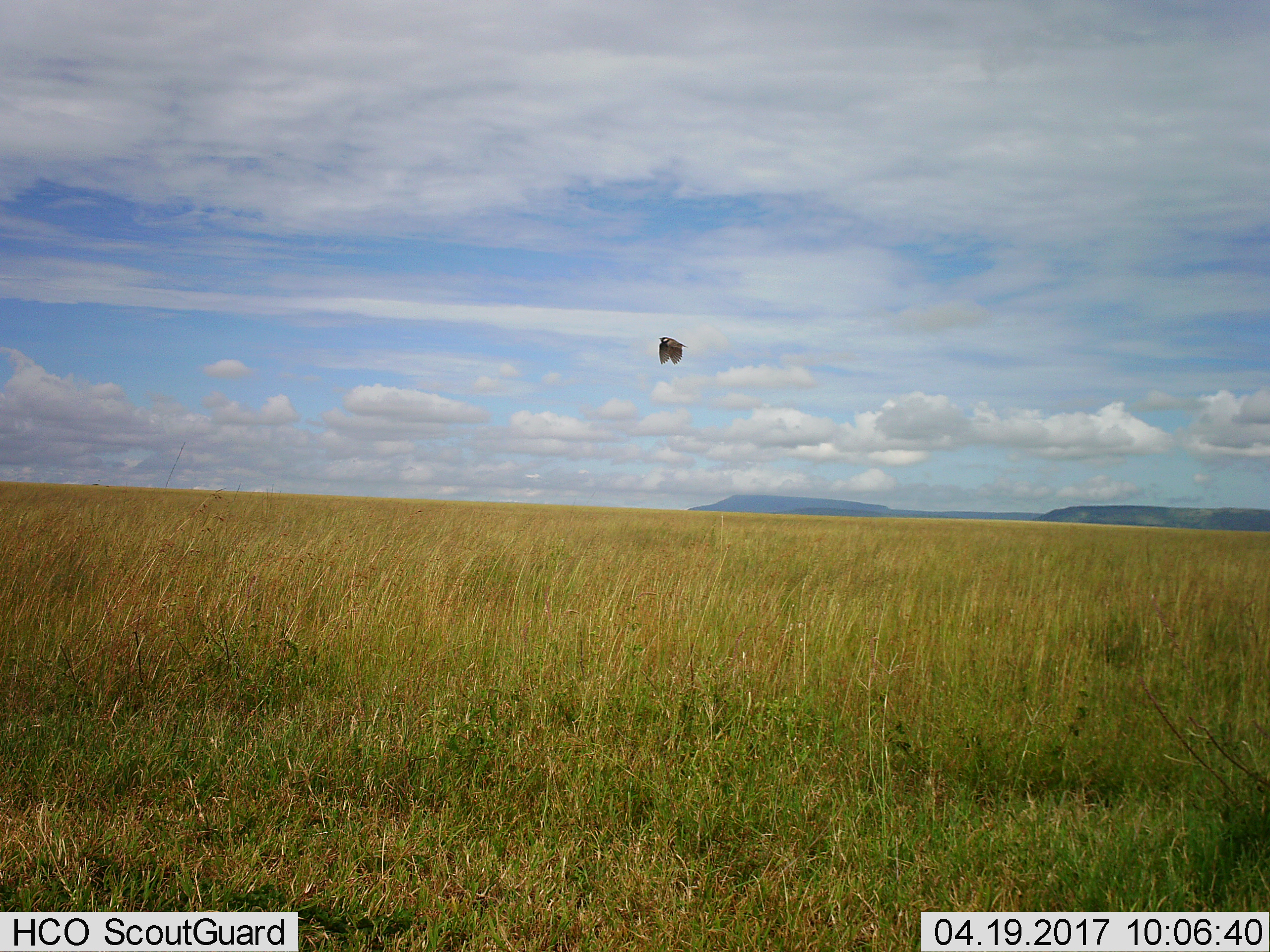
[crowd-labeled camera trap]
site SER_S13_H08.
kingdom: Animalia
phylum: Chordata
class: Aves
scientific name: Aves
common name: bird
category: birdother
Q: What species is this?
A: Birdother (bird) (Aves).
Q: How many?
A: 1.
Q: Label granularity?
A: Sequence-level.